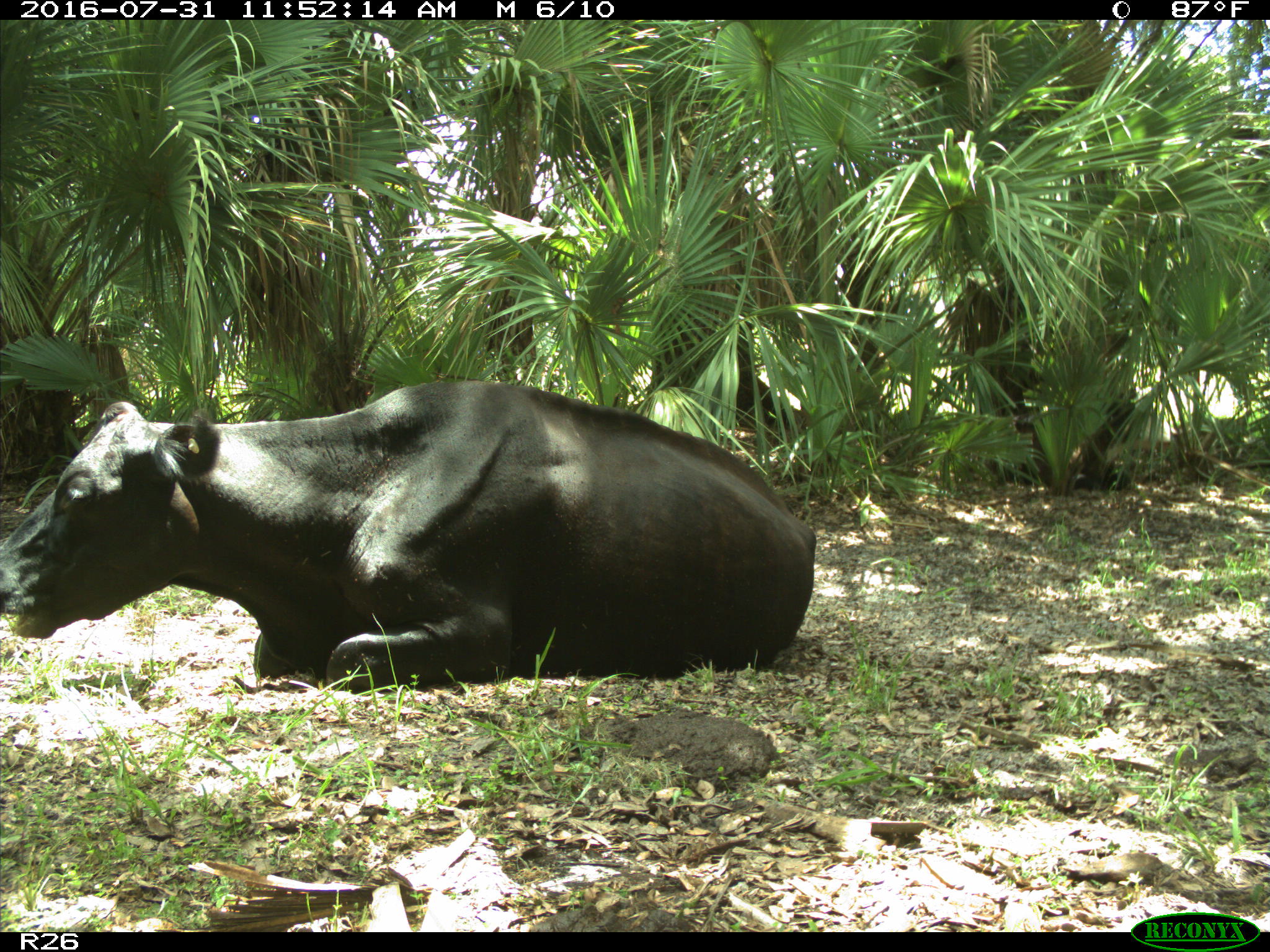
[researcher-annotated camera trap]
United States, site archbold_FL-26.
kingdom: Animalia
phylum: Chordata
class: Mammalia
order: Artiodactyla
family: Bovidae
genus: Bos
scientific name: Bos taurus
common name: domestic cow